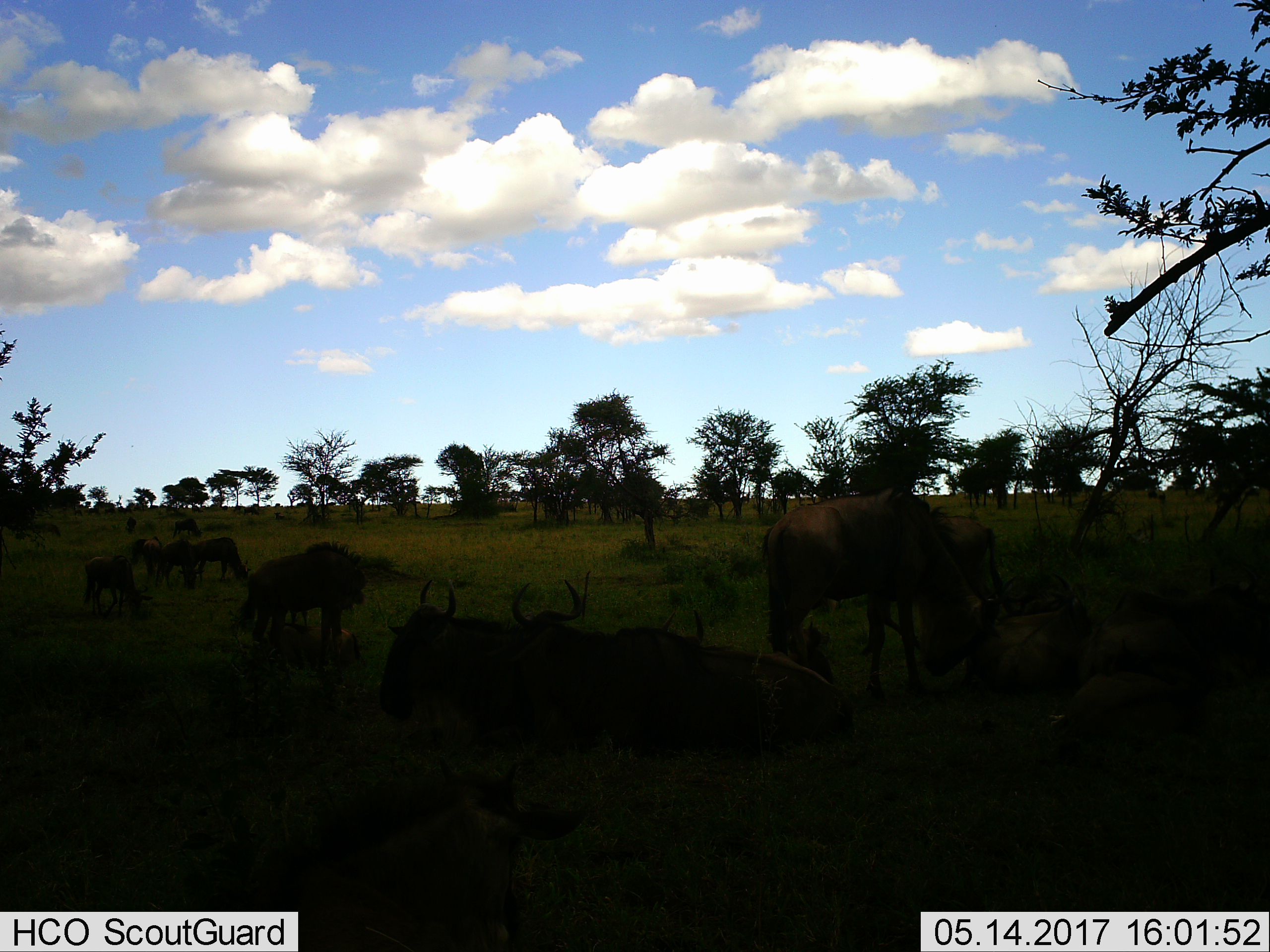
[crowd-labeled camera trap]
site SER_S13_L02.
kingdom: Animalia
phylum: Chordata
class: Mammalia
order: Artiodactyla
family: Bovidae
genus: Connochaetes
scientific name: Connochaetes taurinus taurinus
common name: blue wildebeest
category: wildebeestblue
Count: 11-50.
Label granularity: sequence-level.